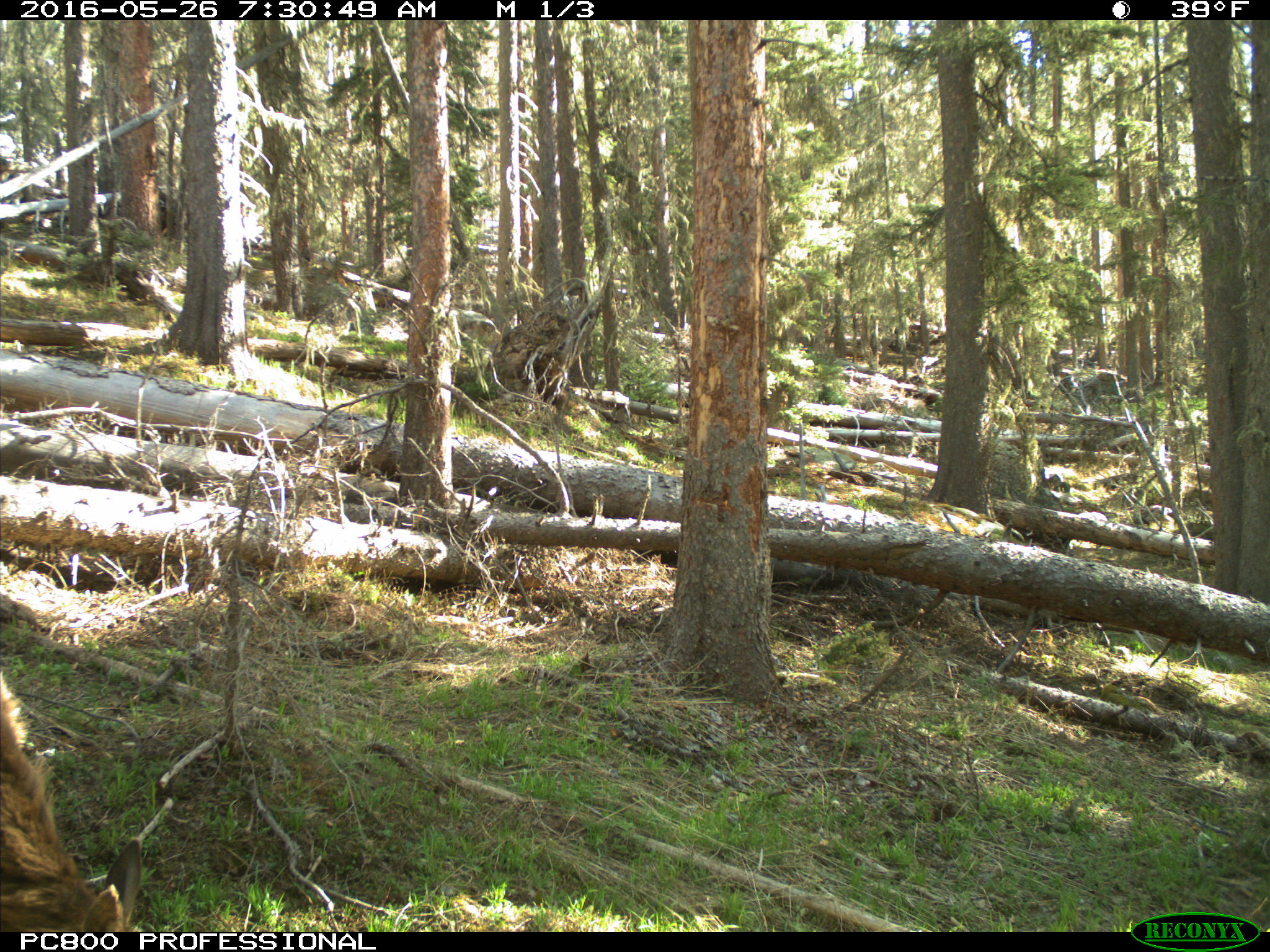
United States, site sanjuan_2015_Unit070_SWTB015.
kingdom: Animalia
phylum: Chordata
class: Mammalia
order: Artiodactyla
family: Cervidae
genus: Cervus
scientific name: Cervus elaphus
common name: red deer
Cervus elaphus (red deer).